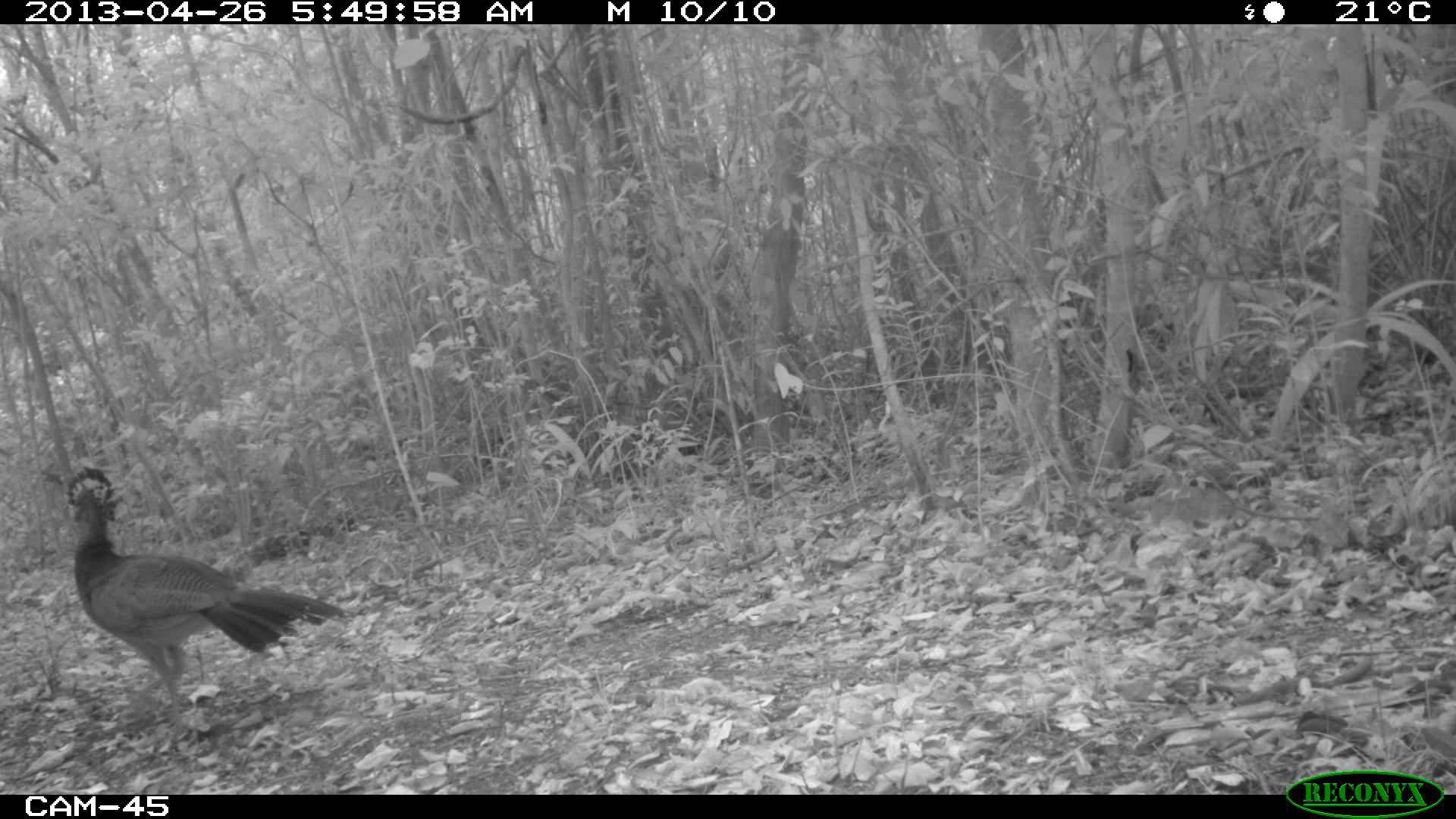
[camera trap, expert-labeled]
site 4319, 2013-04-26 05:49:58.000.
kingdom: Animalia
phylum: Chordata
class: Aves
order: Galliformes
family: Cracidae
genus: Crax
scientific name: Crax rubra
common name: great curassow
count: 1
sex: female